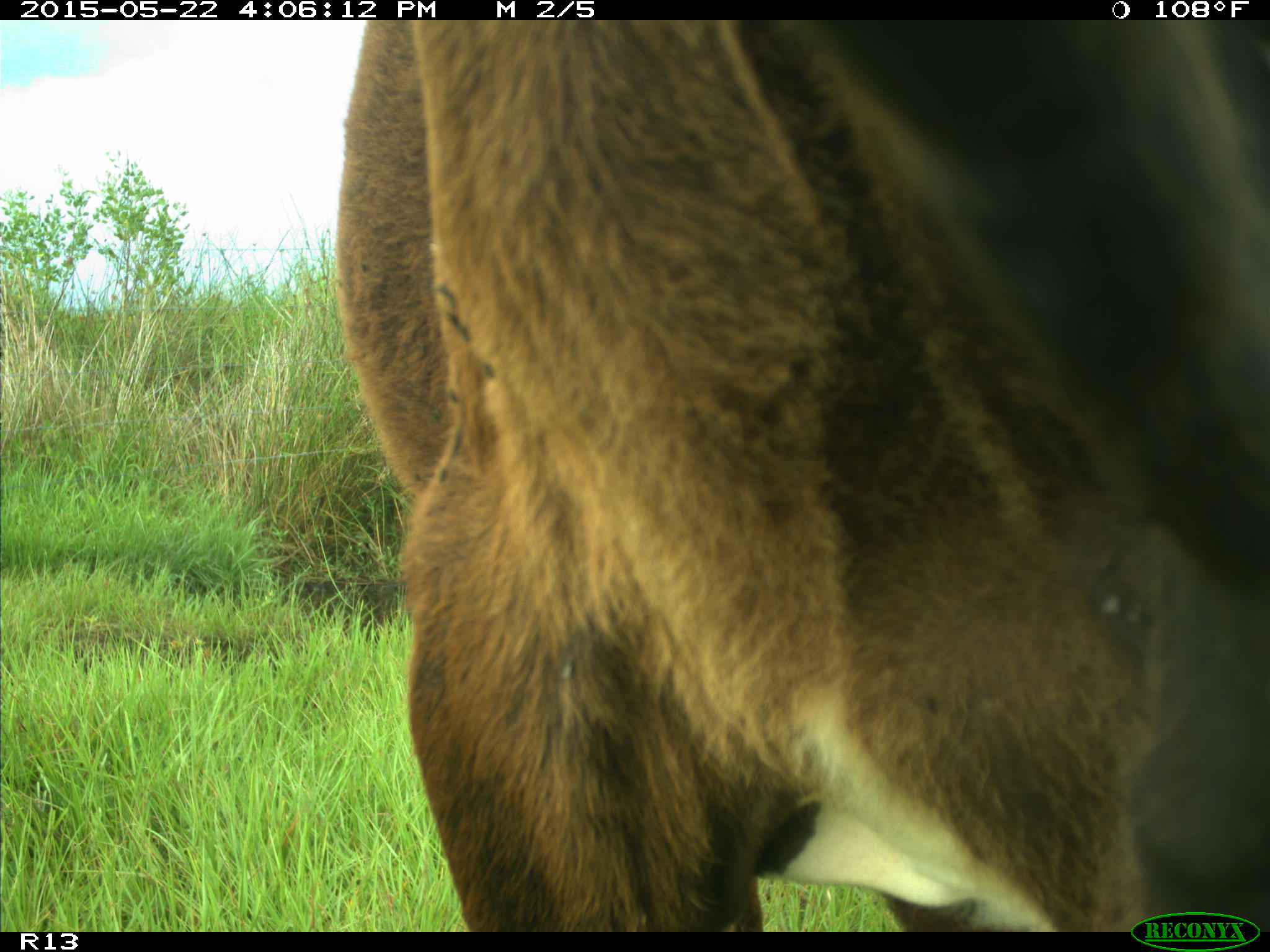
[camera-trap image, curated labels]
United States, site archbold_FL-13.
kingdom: Animalia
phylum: Chordata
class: Mammalia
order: Artiodactyla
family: Bovidae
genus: Bos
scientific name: Bos taurus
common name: domestic cow